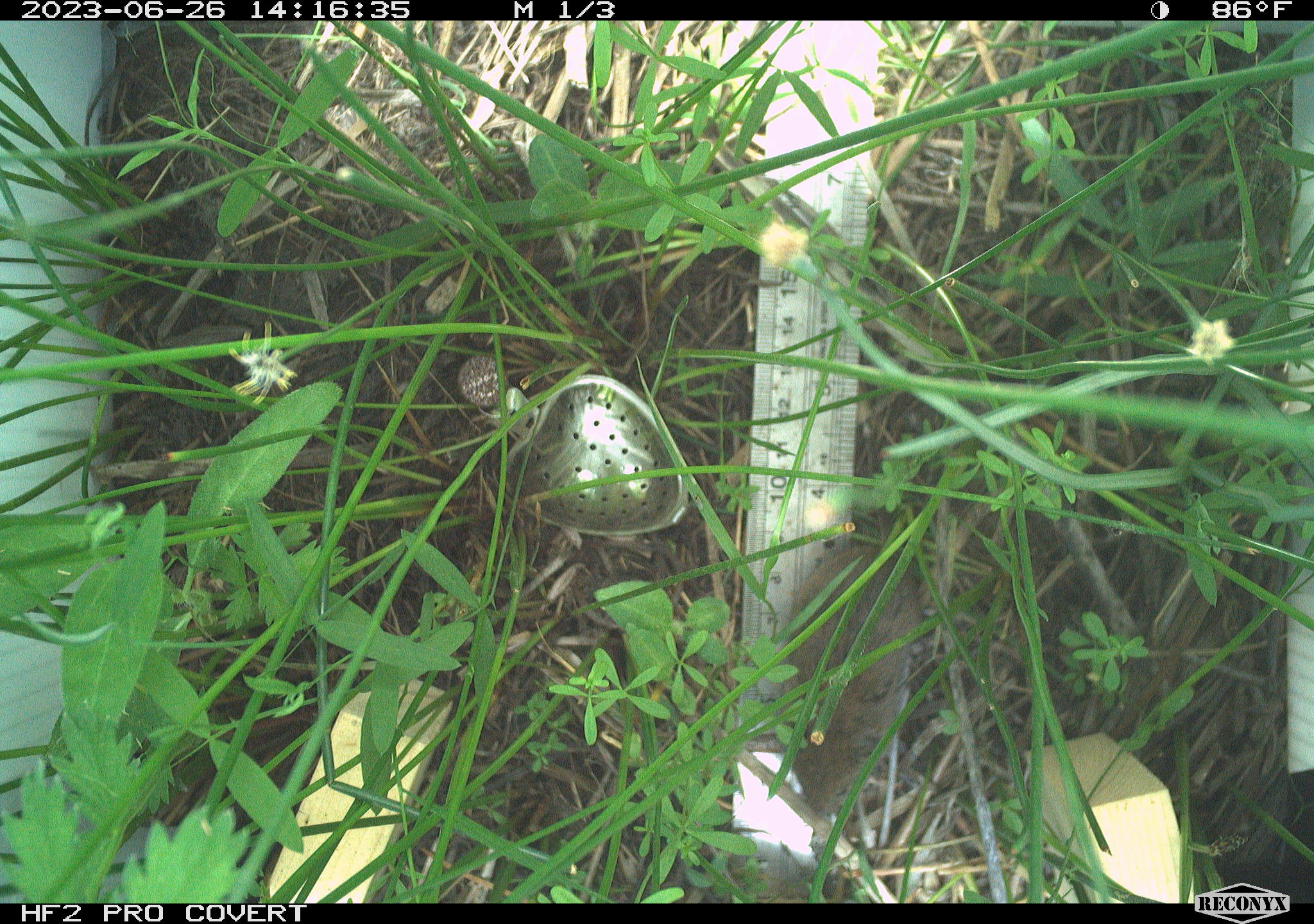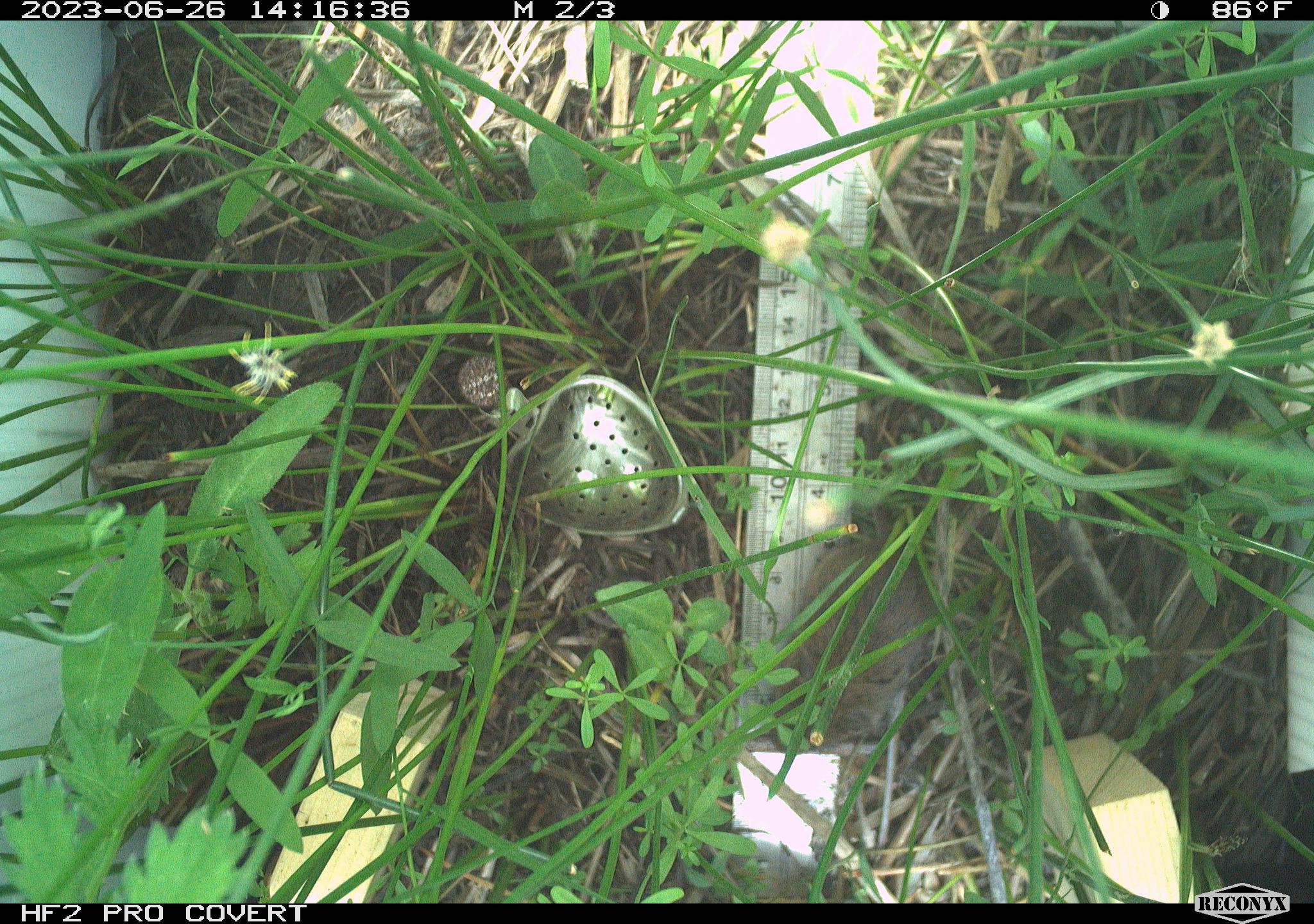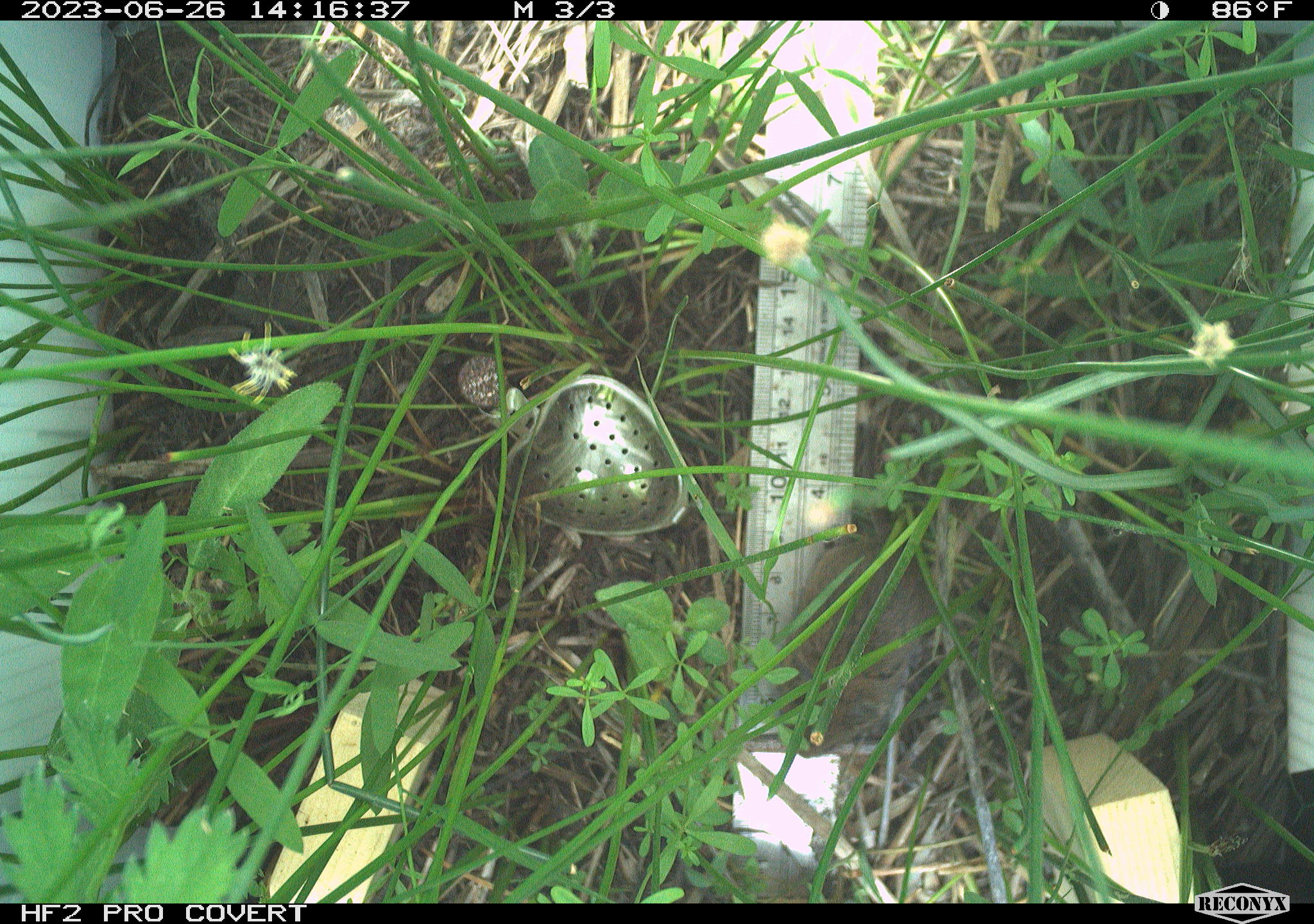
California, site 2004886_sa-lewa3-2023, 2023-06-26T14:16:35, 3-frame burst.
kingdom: Animalia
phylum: Chordata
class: Mammalia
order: Rodentia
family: Cricetidae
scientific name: Cricetidae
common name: hamsters, voles, lemmings, and allies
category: cricetidae family